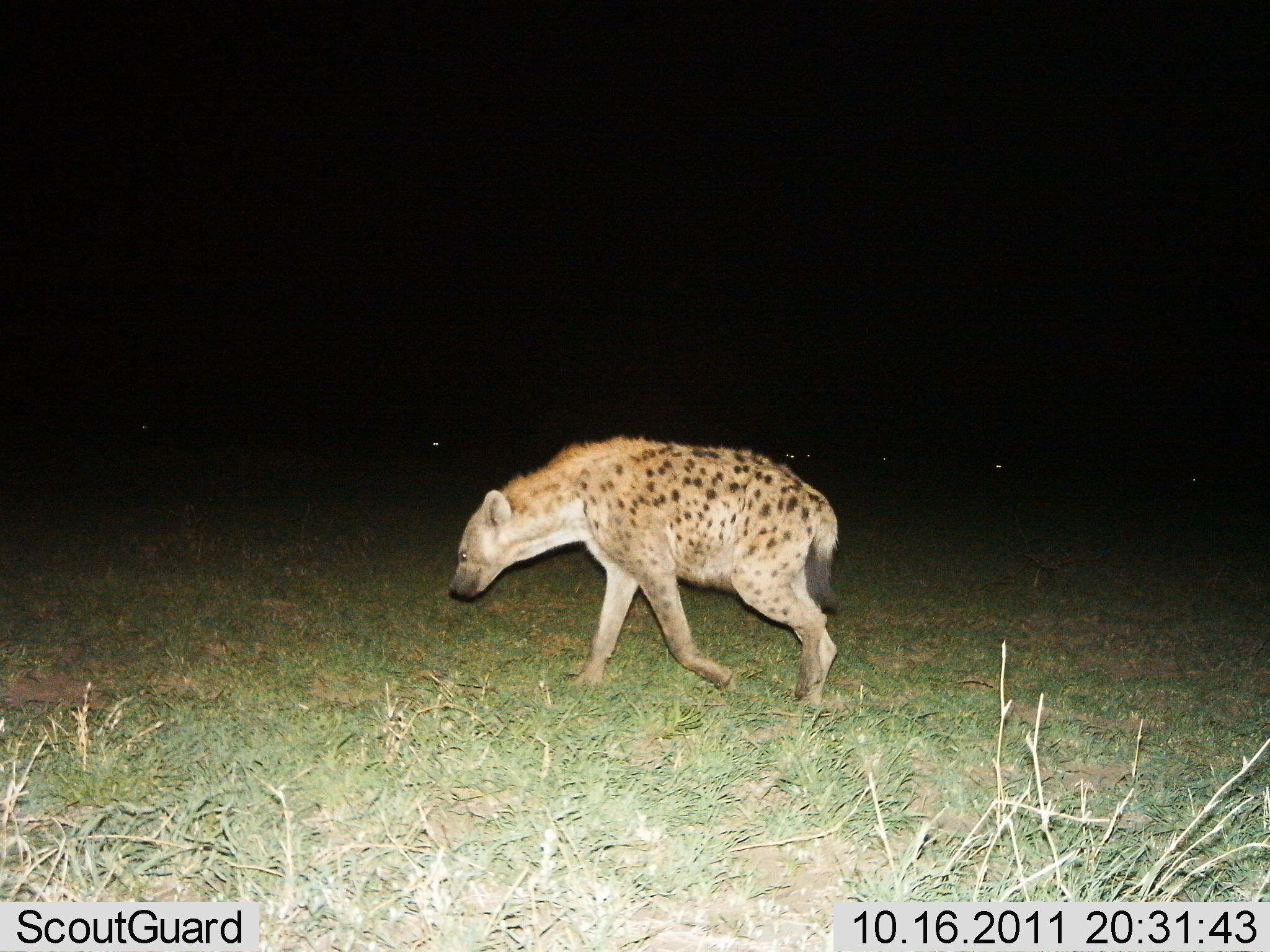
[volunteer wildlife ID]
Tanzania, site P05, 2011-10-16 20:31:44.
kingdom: Animalia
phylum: Chordata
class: Mammalia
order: Carnivora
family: Hyaenidae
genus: Crocuta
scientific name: Crocuta crocuta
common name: spotted hyena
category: hyenaspotted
Hyenaspotted (spotted hyena) (Crocuta crocuta), count 1. Behavior (volunteer vote fractions): standing 6%, resting 0%, moving 100%, interacting 0%. Young present (vote fraction): 0%. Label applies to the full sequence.